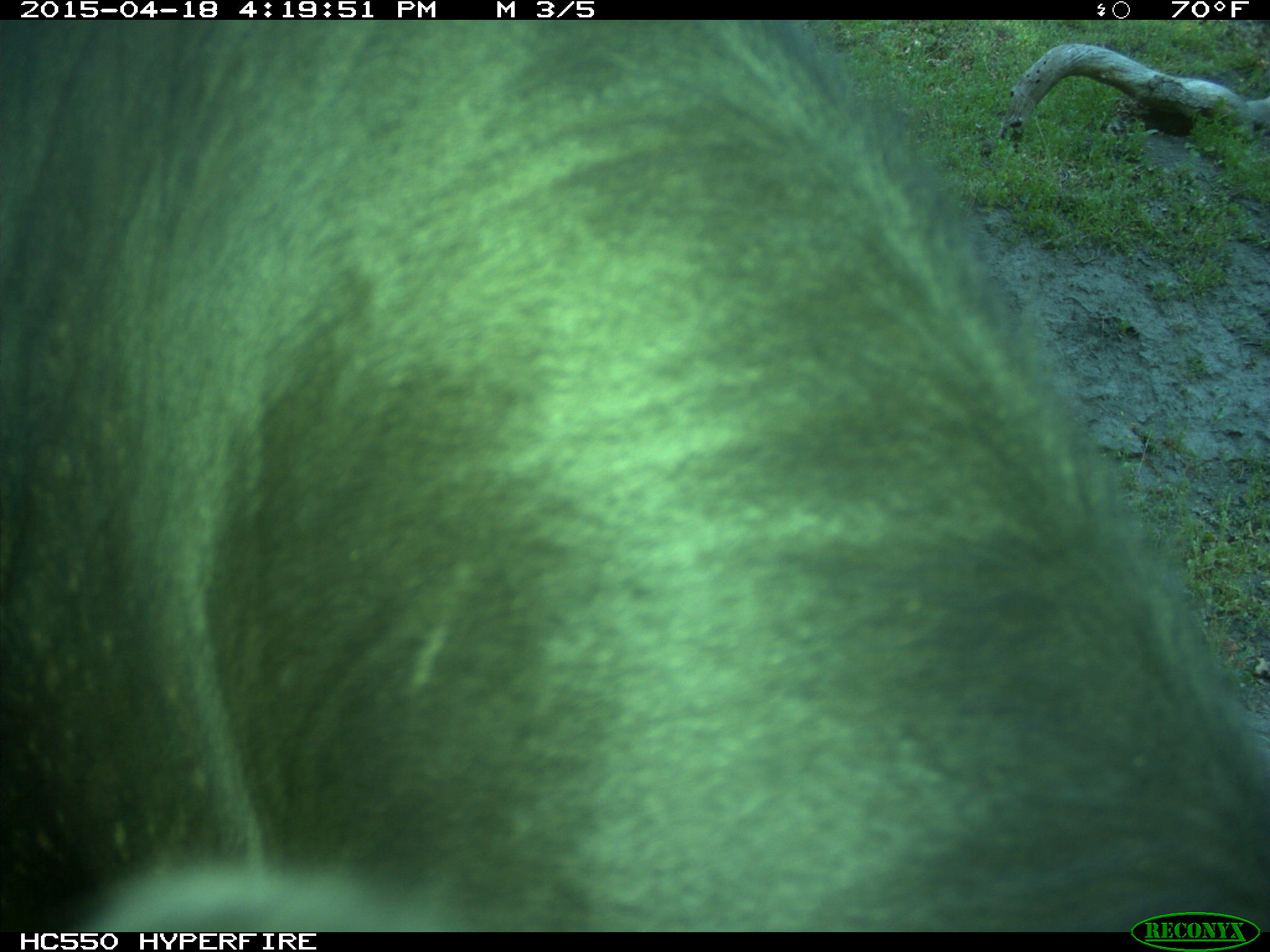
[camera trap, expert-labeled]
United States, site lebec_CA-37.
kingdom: Animalia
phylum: Chordata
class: Mammalia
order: Artiodactyla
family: Bovidae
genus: Bos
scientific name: Bos taurus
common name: domestic cow